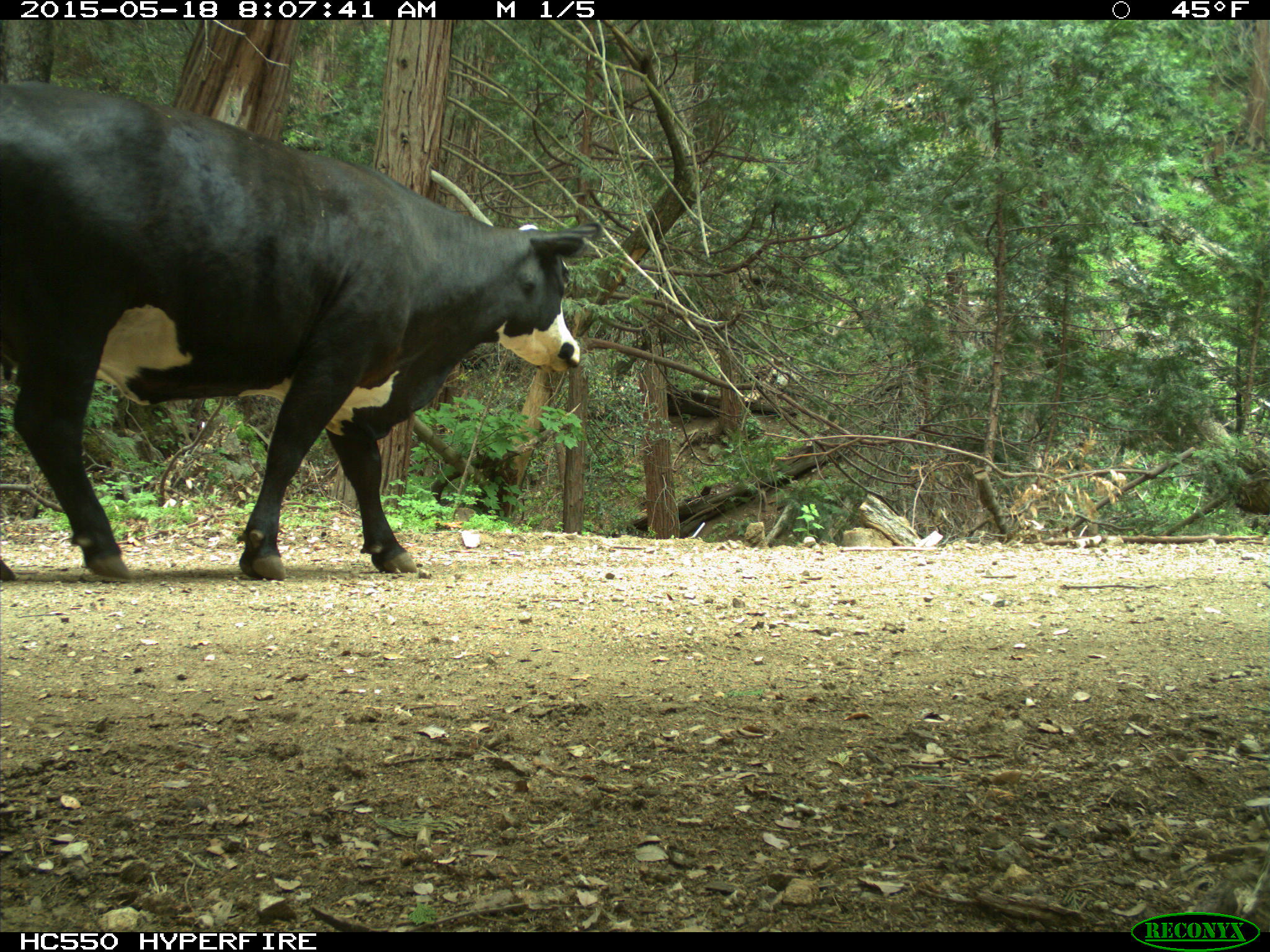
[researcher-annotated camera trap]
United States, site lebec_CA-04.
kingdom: Animalia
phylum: Chordata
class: Mammalia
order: Artiodactyla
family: Bovidae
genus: Bos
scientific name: Bos taurus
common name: domestic cow